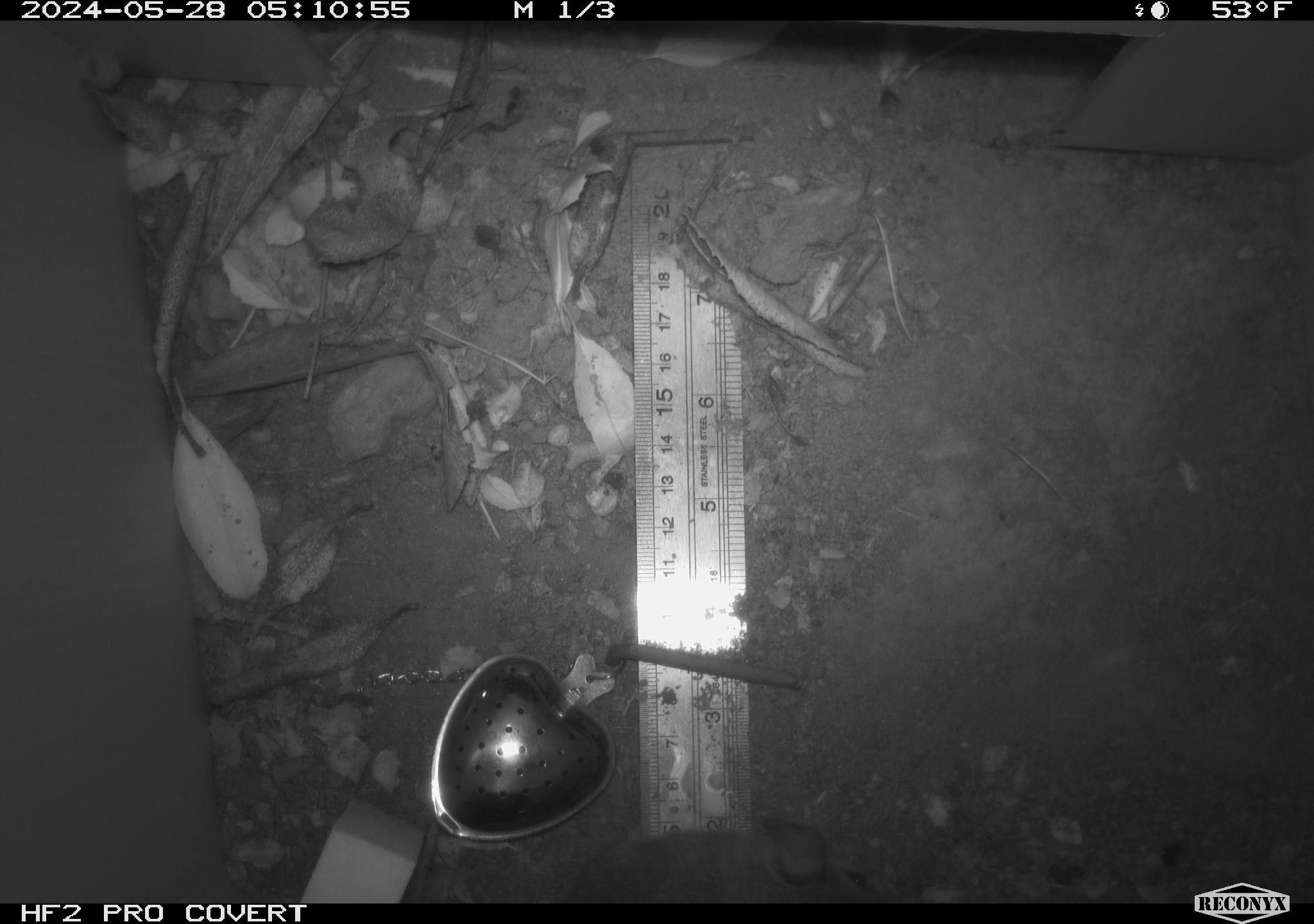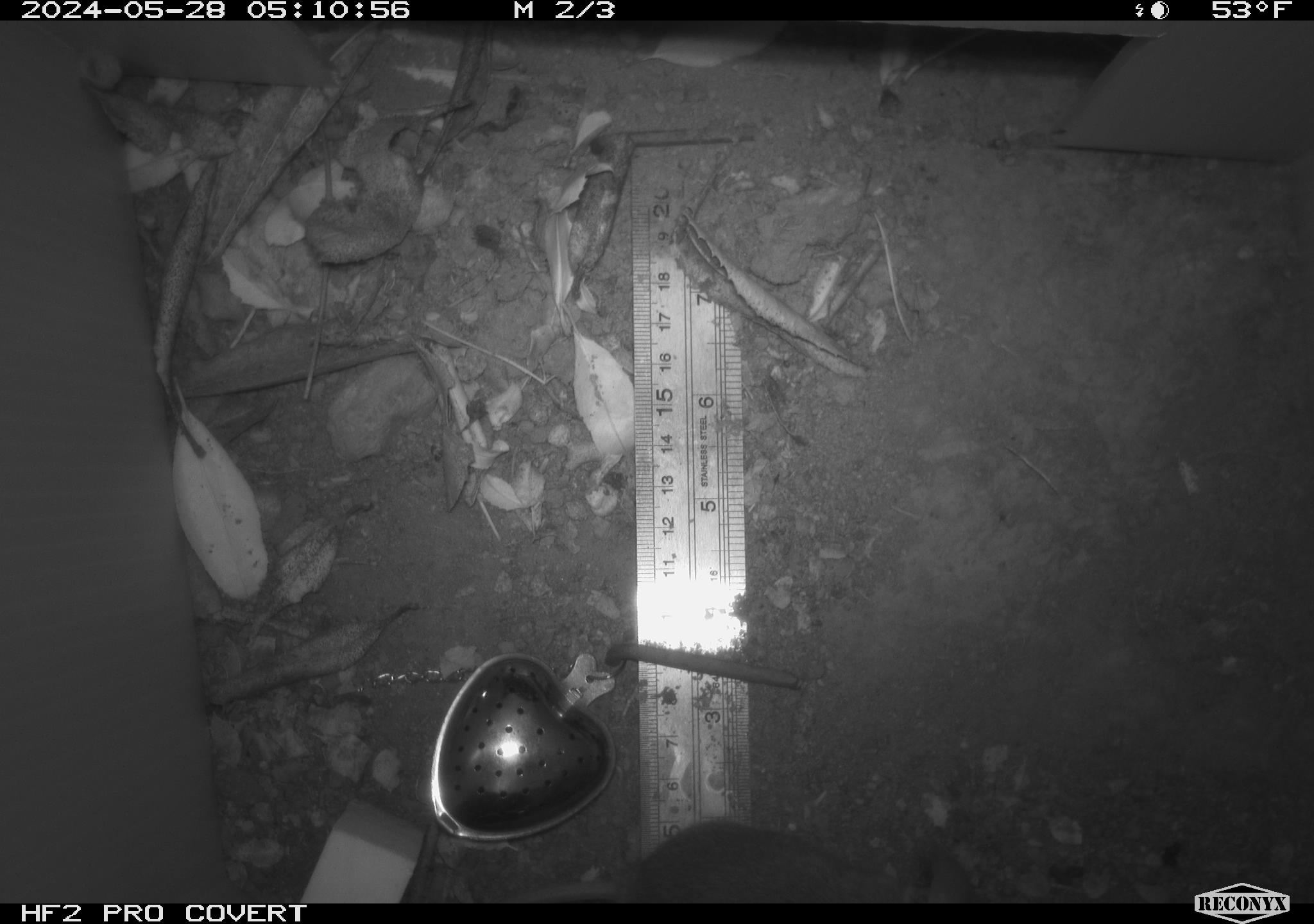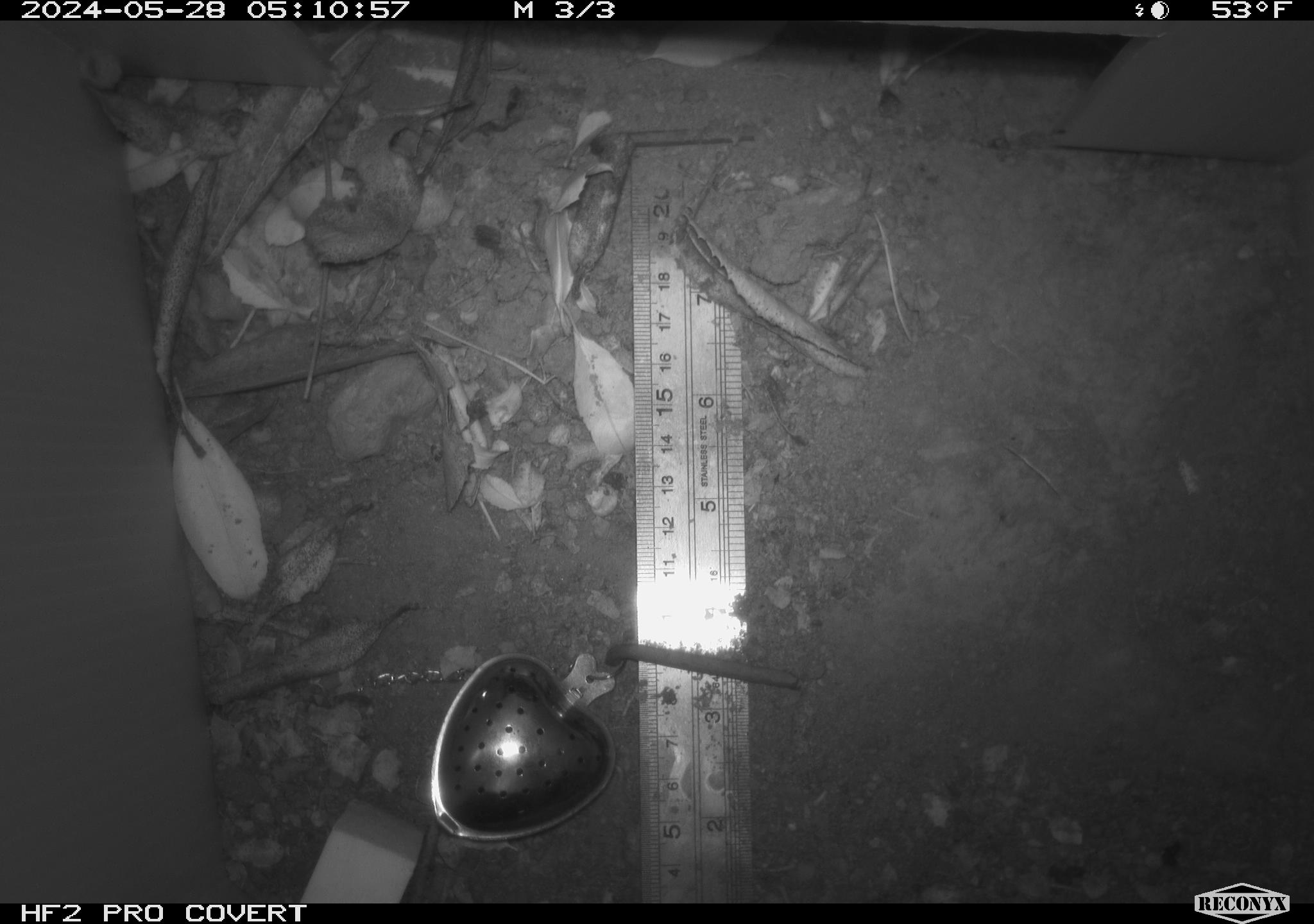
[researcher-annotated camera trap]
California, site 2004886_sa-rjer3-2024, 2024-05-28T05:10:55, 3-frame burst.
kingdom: Animalia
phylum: Chordata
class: Mammalia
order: Rodentia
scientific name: Rodentia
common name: mouse species